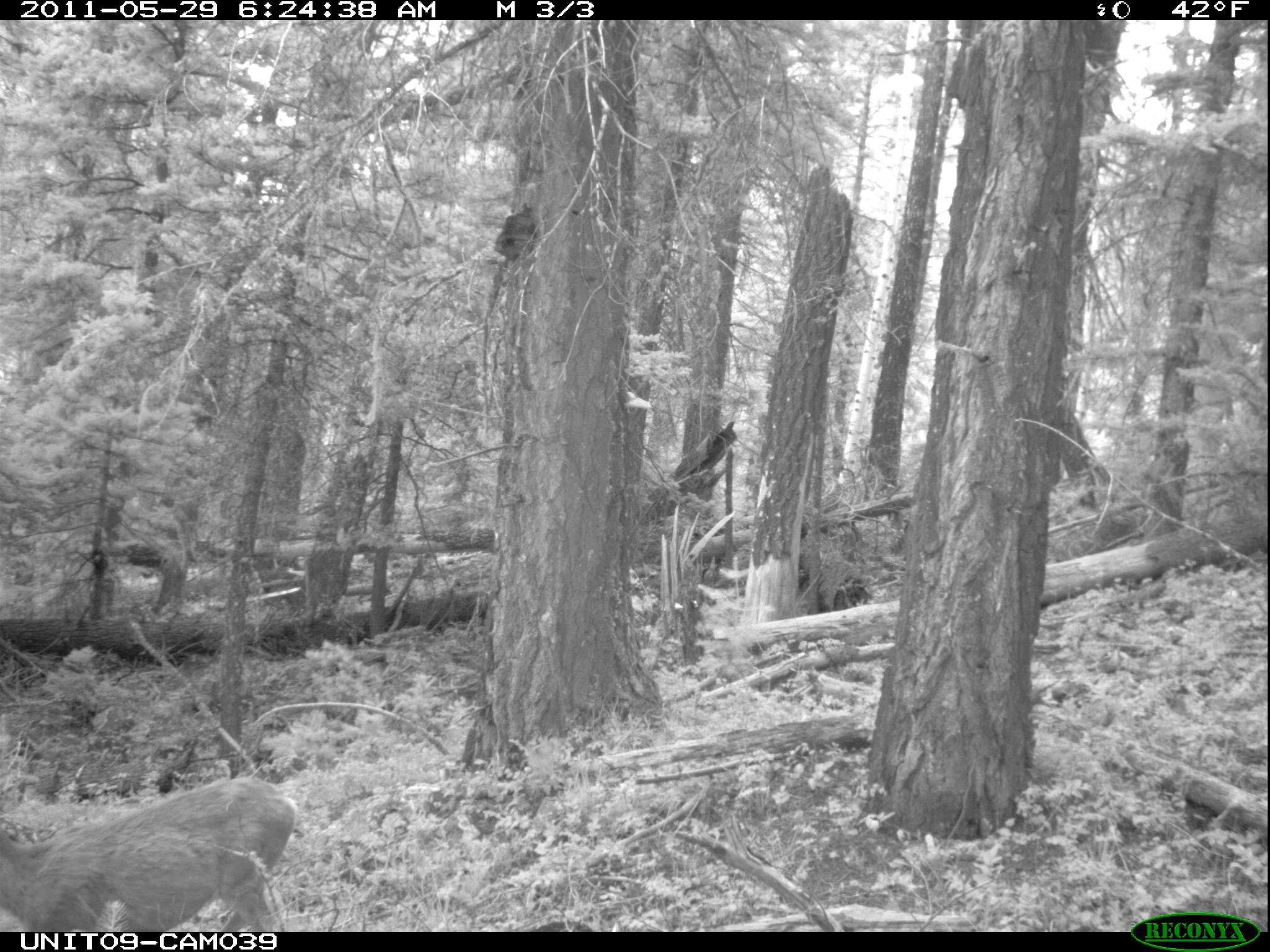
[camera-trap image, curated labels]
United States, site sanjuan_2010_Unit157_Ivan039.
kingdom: Animalia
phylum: Chordata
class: Mammalia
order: Artiodactyla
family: Cervidae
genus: Odocoileus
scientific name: Odocoileus hemionus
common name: mule deer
Odocoileus hemionus (mule deer).